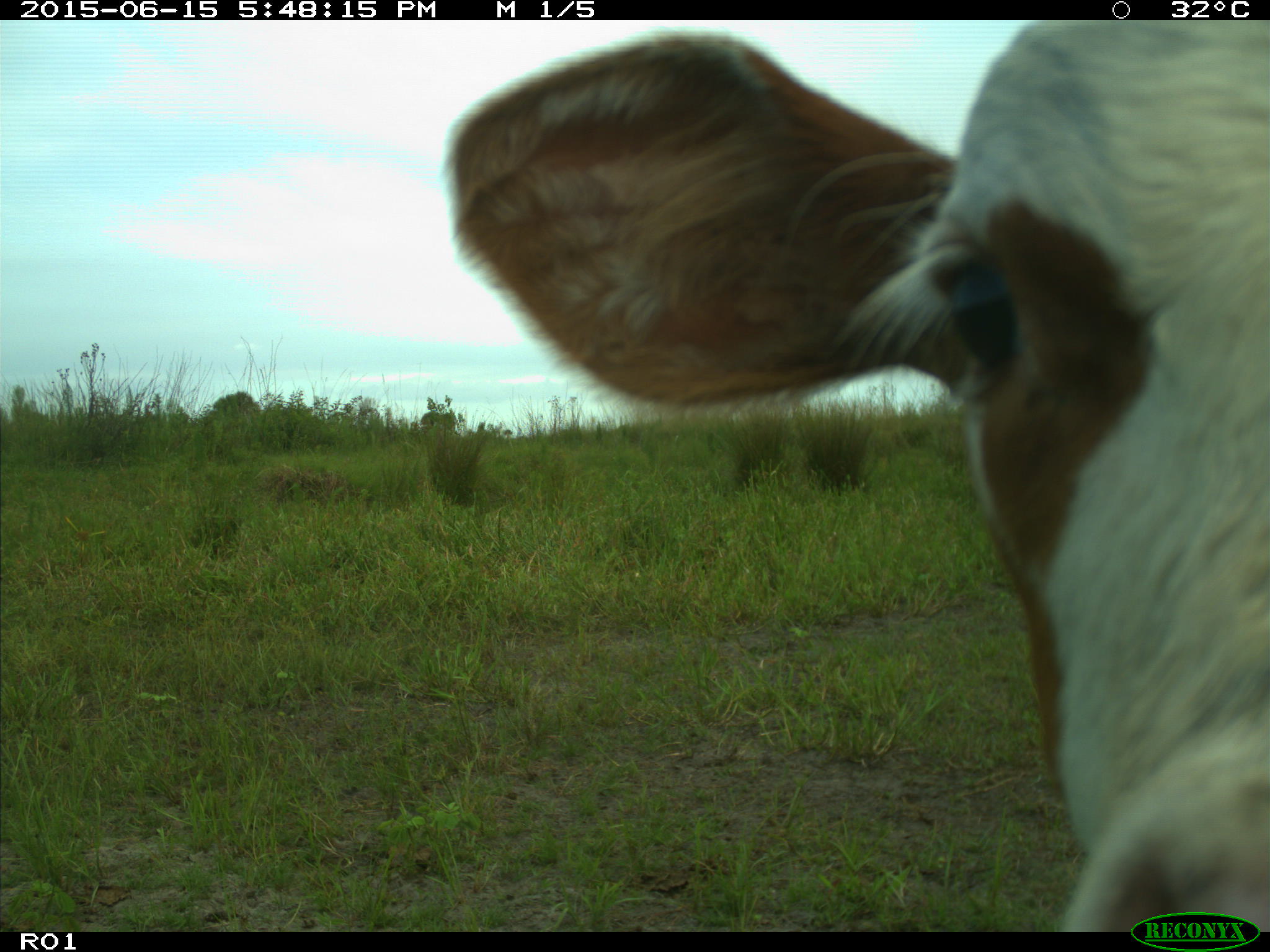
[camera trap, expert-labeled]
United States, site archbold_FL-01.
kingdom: Animalia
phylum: Chordata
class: Mammalia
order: Artiodactyla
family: Bovidae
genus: Bos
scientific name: Bos taurus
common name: domestic cow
Bos taurus (domestic cow).